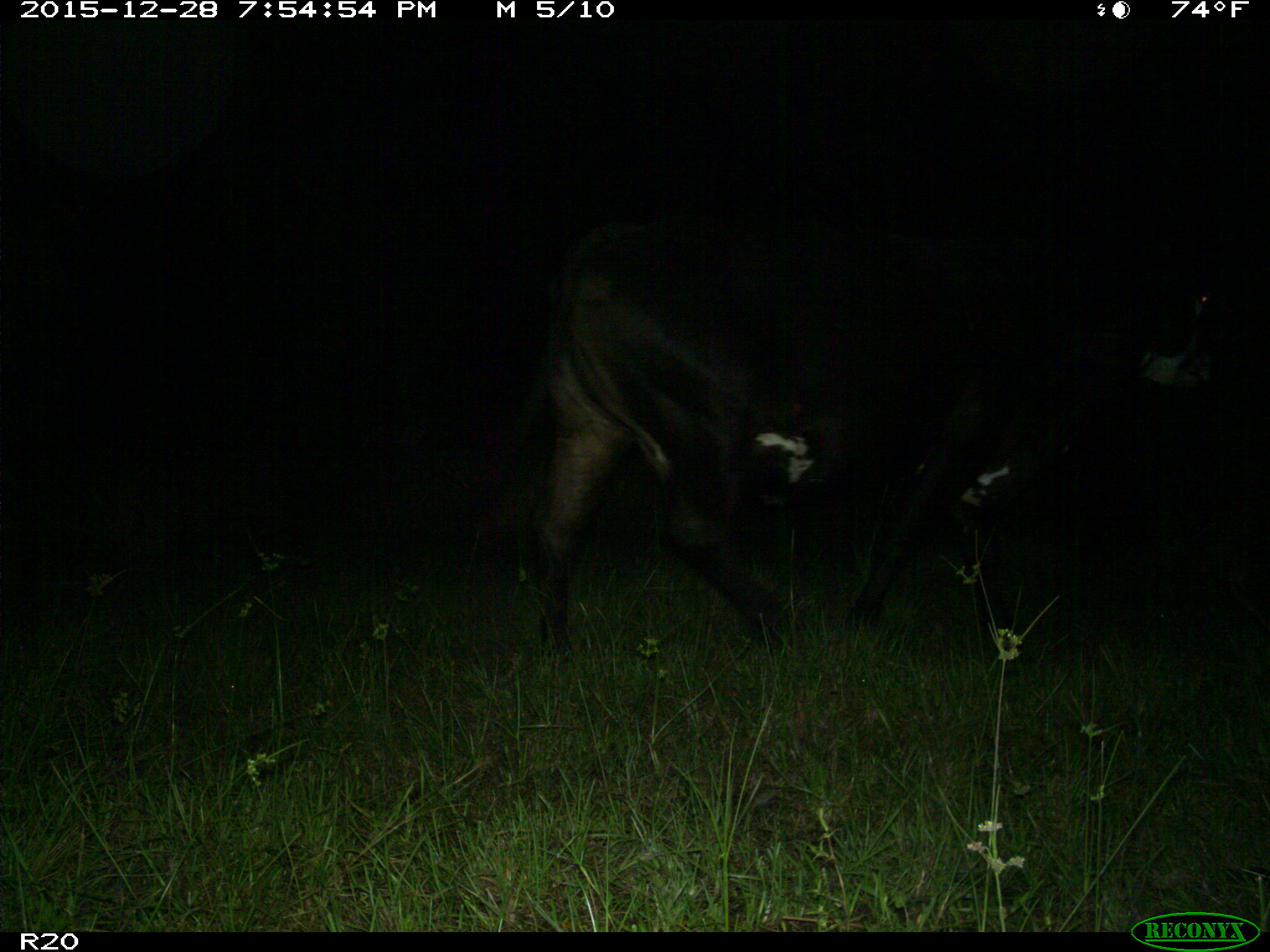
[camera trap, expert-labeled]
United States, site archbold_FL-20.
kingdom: Animalia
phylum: Chordata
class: Mammalia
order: Artiodactyla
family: Bovidae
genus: Bos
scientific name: Bos taurus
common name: domestic cow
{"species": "Bos taurus (domestic cow)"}